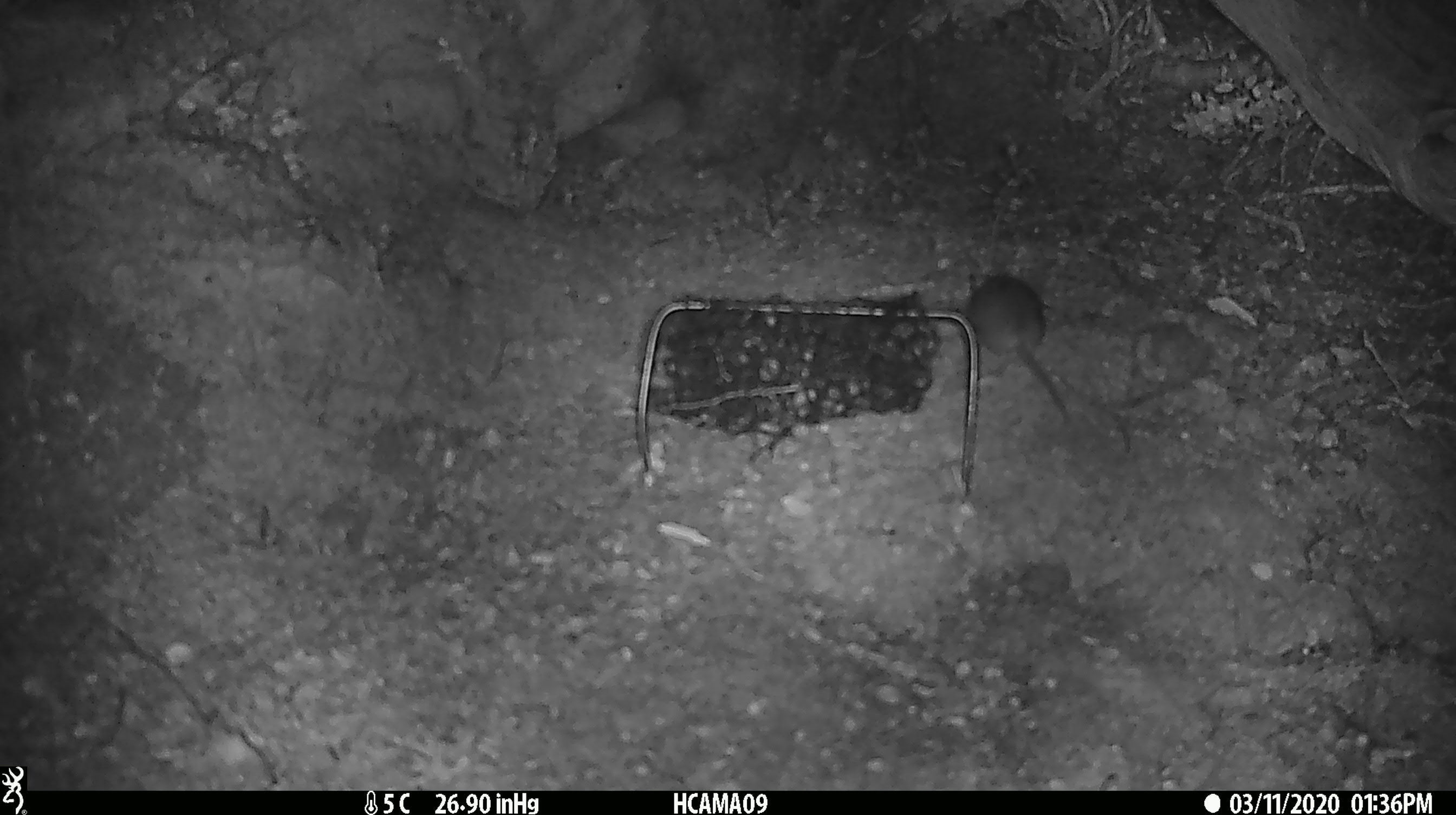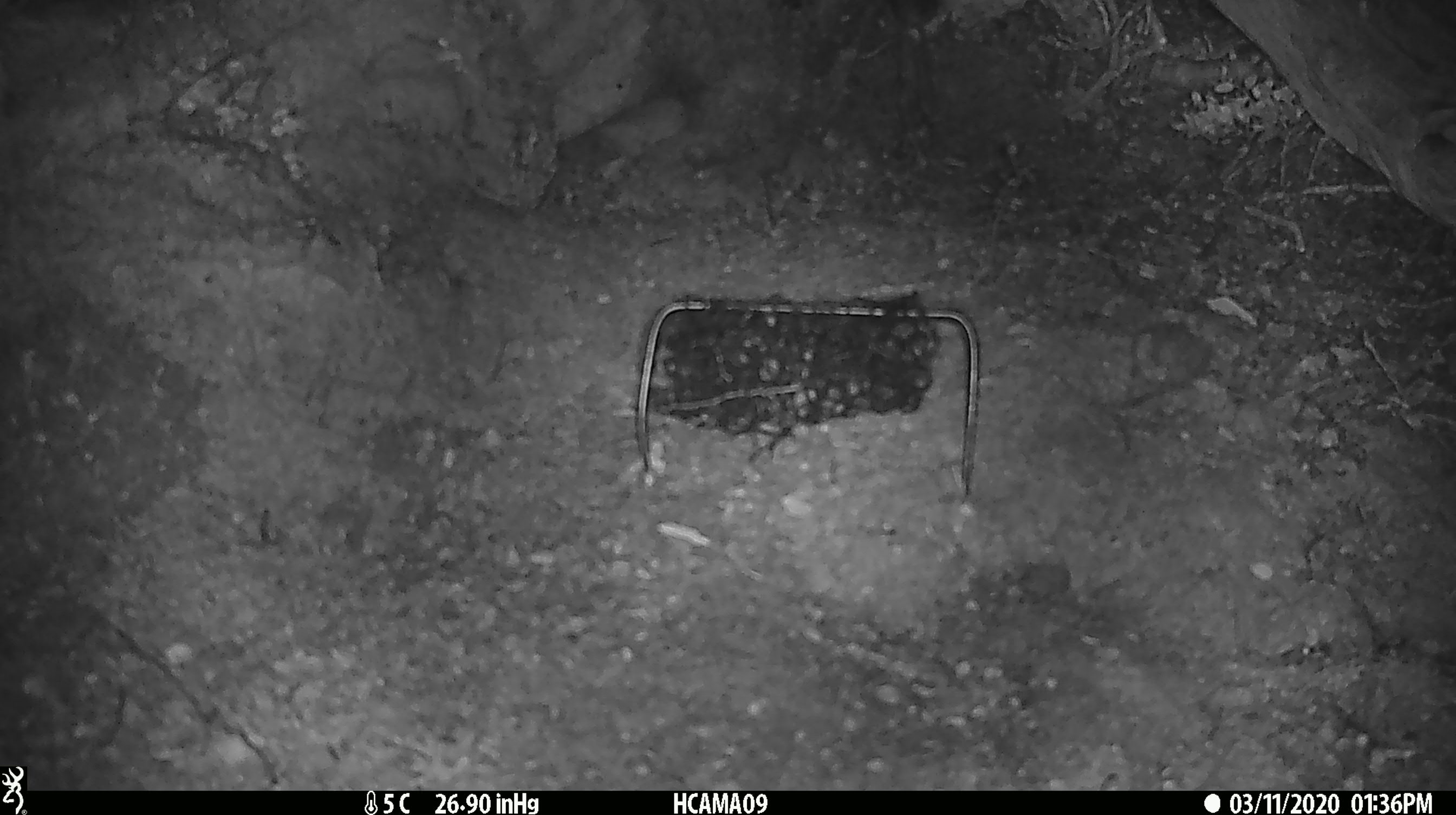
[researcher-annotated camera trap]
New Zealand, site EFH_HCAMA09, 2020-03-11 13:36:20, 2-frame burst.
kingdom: Animalia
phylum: Chordata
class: Mammalia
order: Rodentia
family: Muridae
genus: Mus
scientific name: Mus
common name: mouse